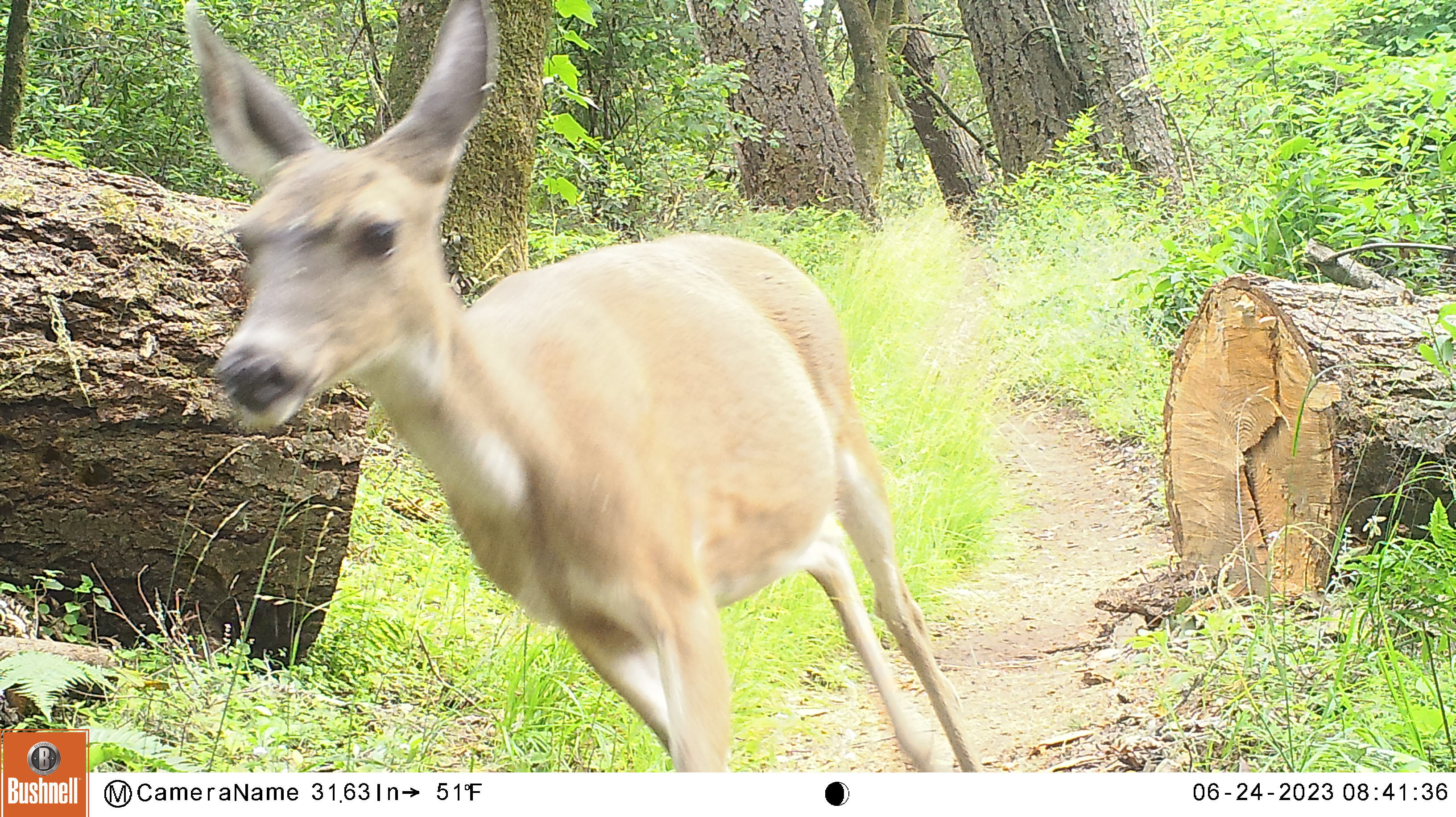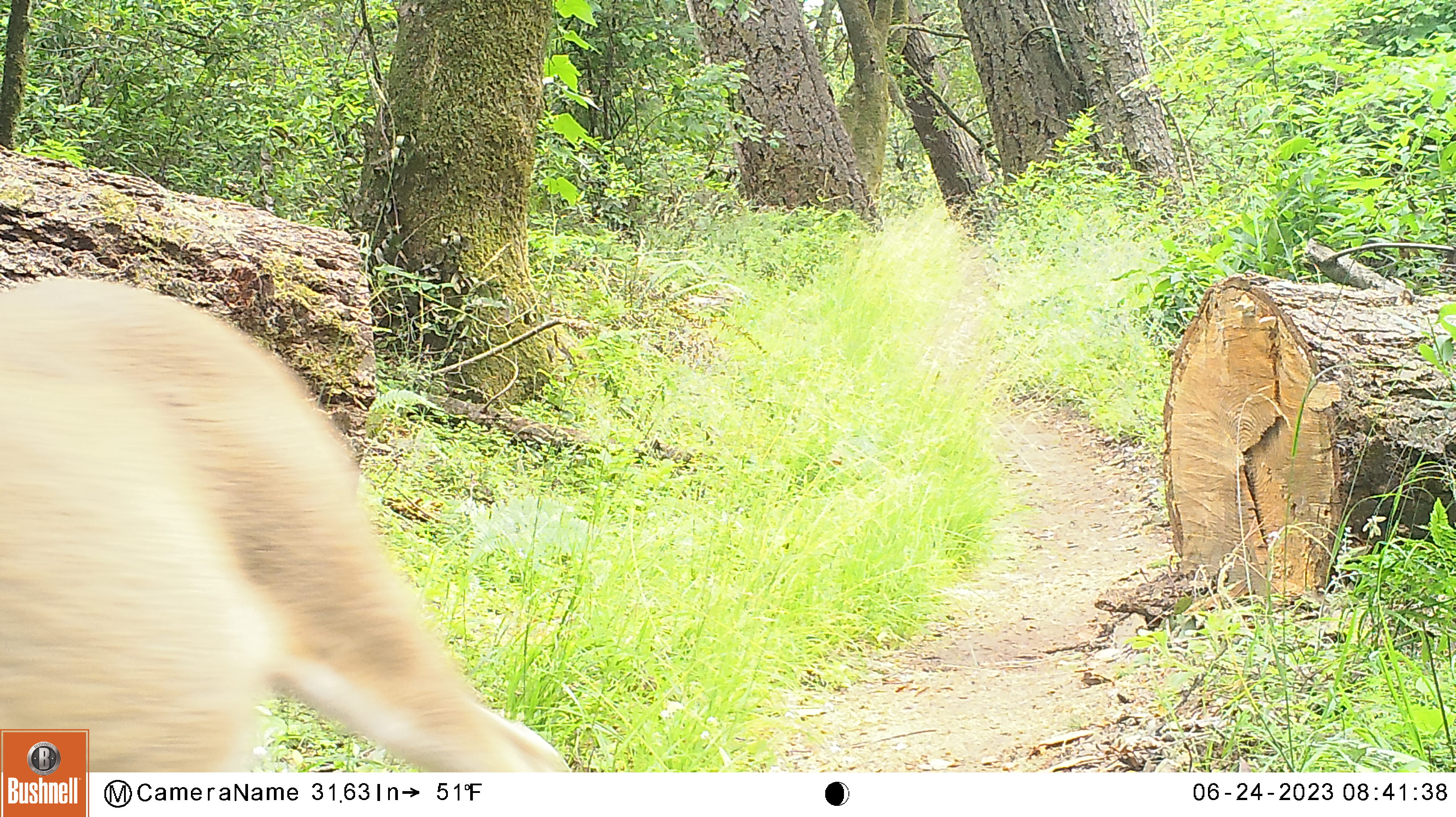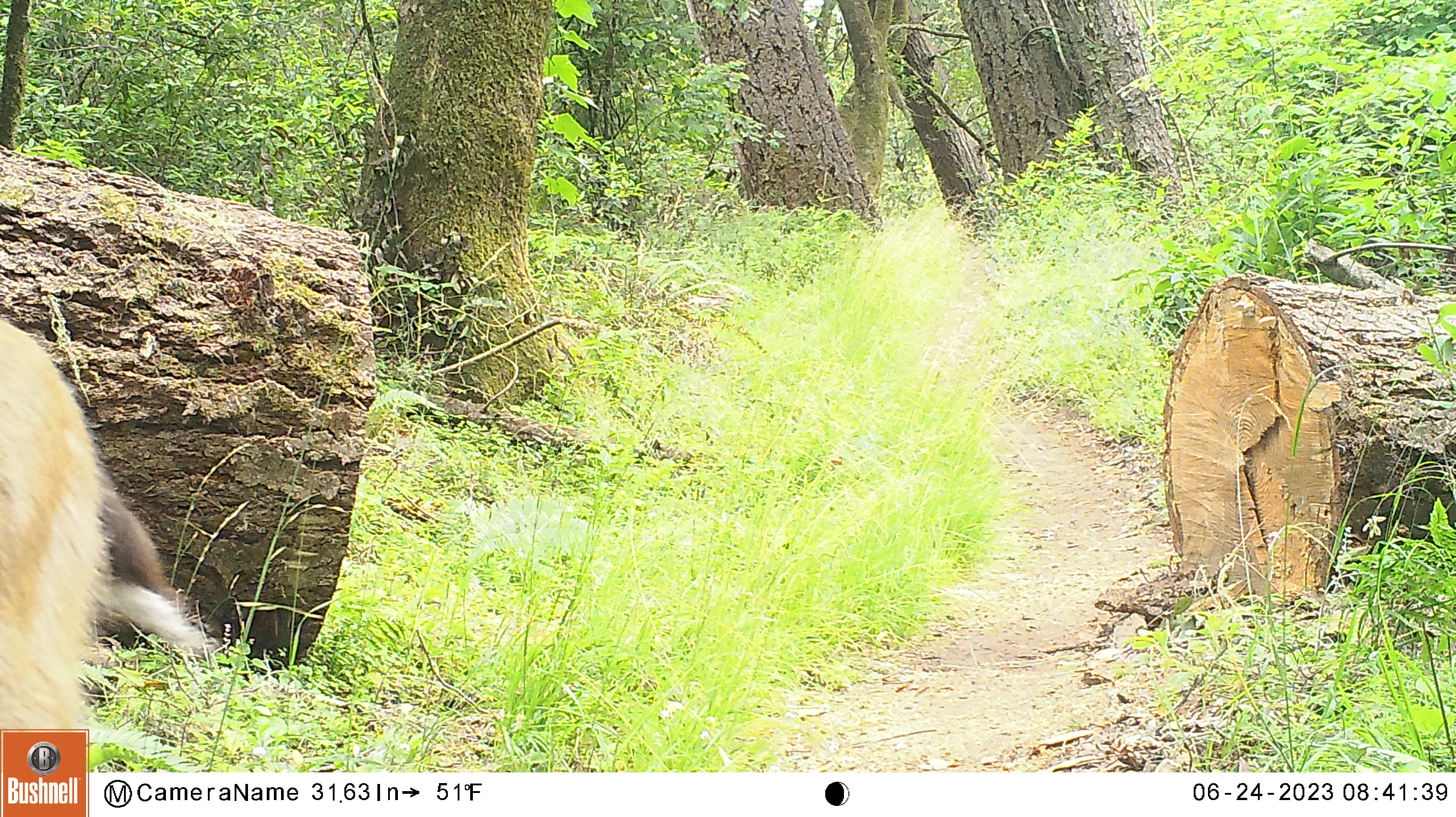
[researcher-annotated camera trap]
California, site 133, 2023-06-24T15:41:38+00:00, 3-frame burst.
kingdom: Animalia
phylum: Chordata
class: Mammalia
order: Artiodactyla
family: Cervidae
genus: Odocoileus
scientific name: Odocoileus hemionus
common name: mule deer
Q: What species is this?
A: Mule deer (Odocoileus hemionus).